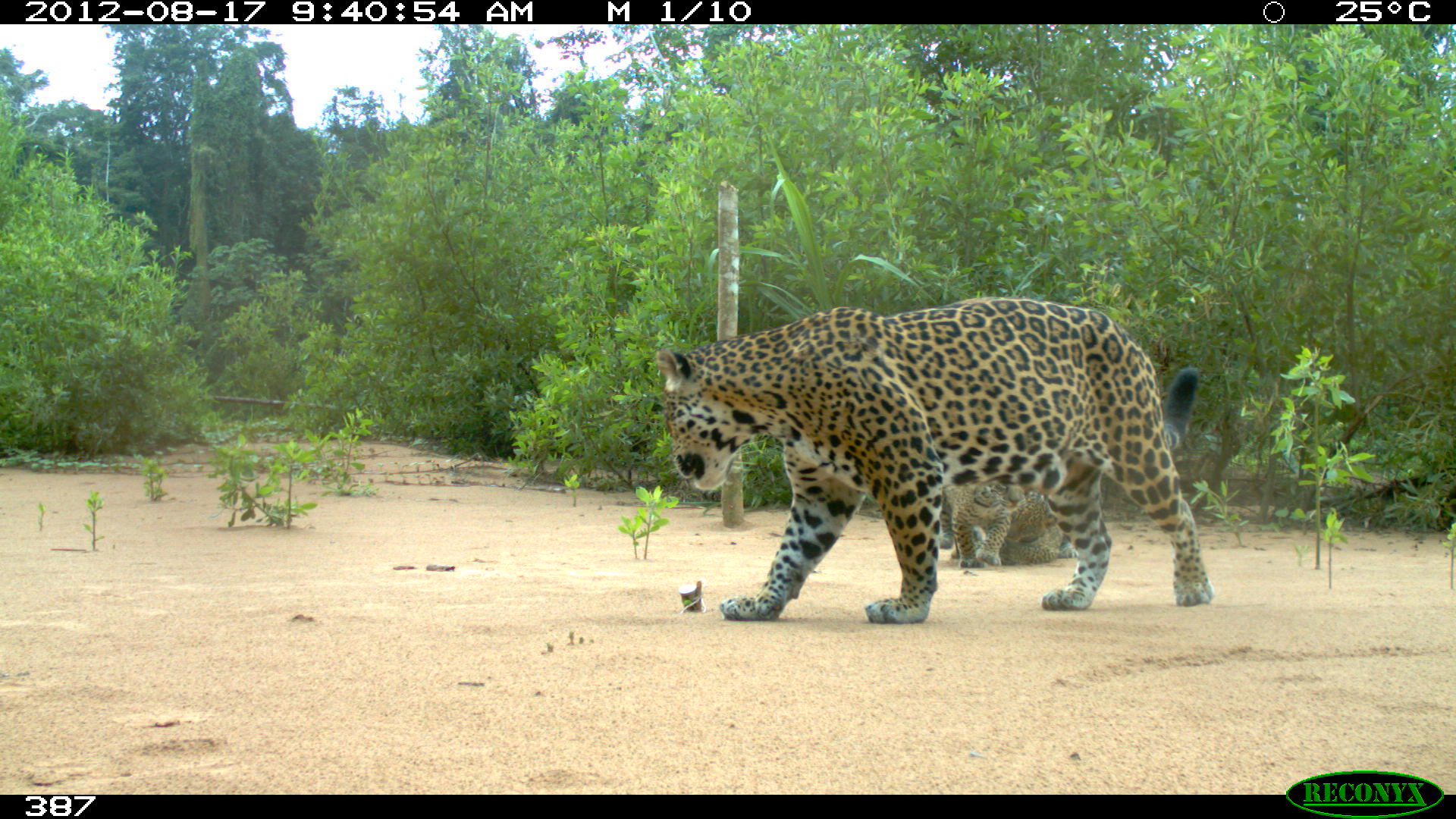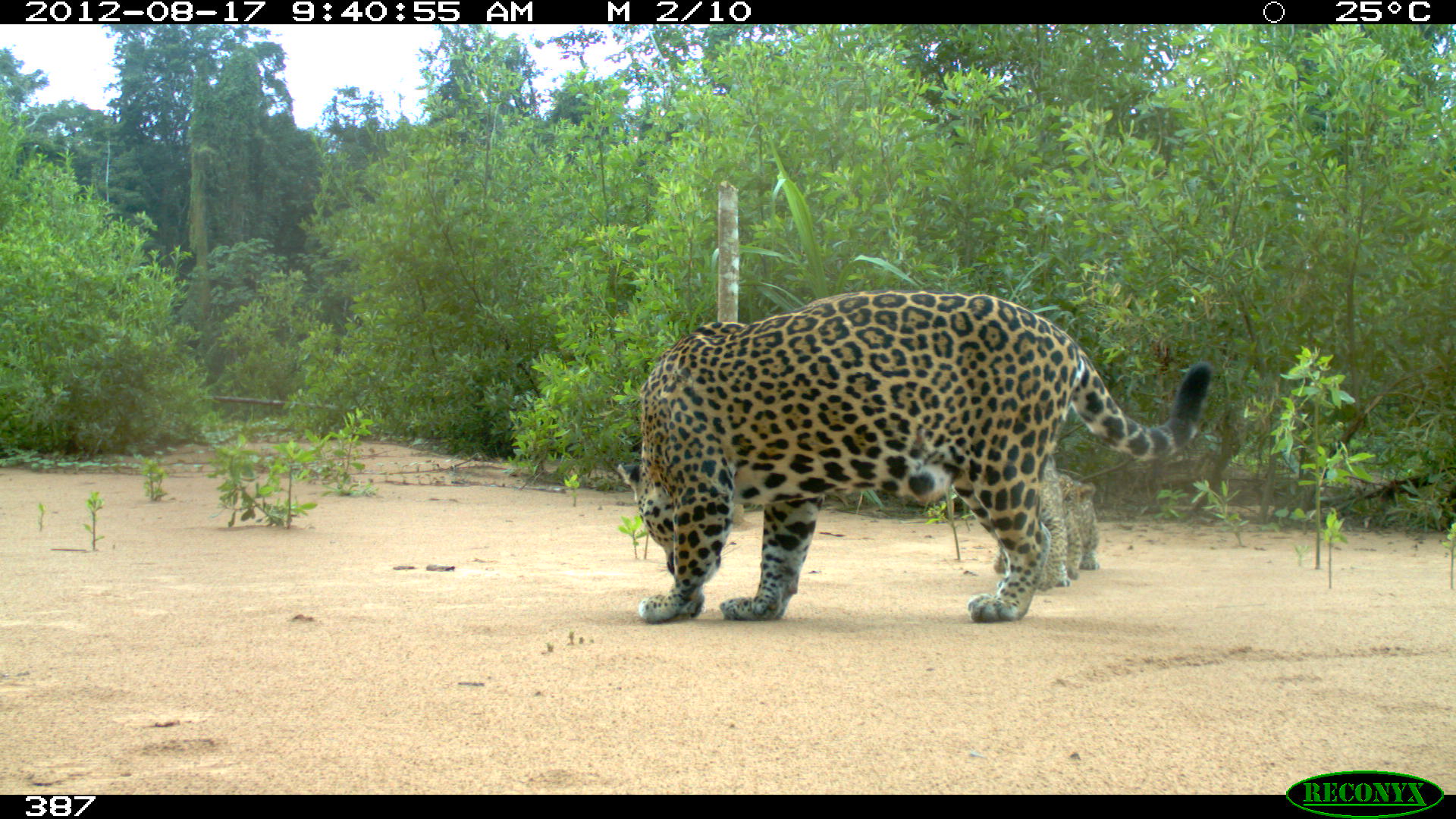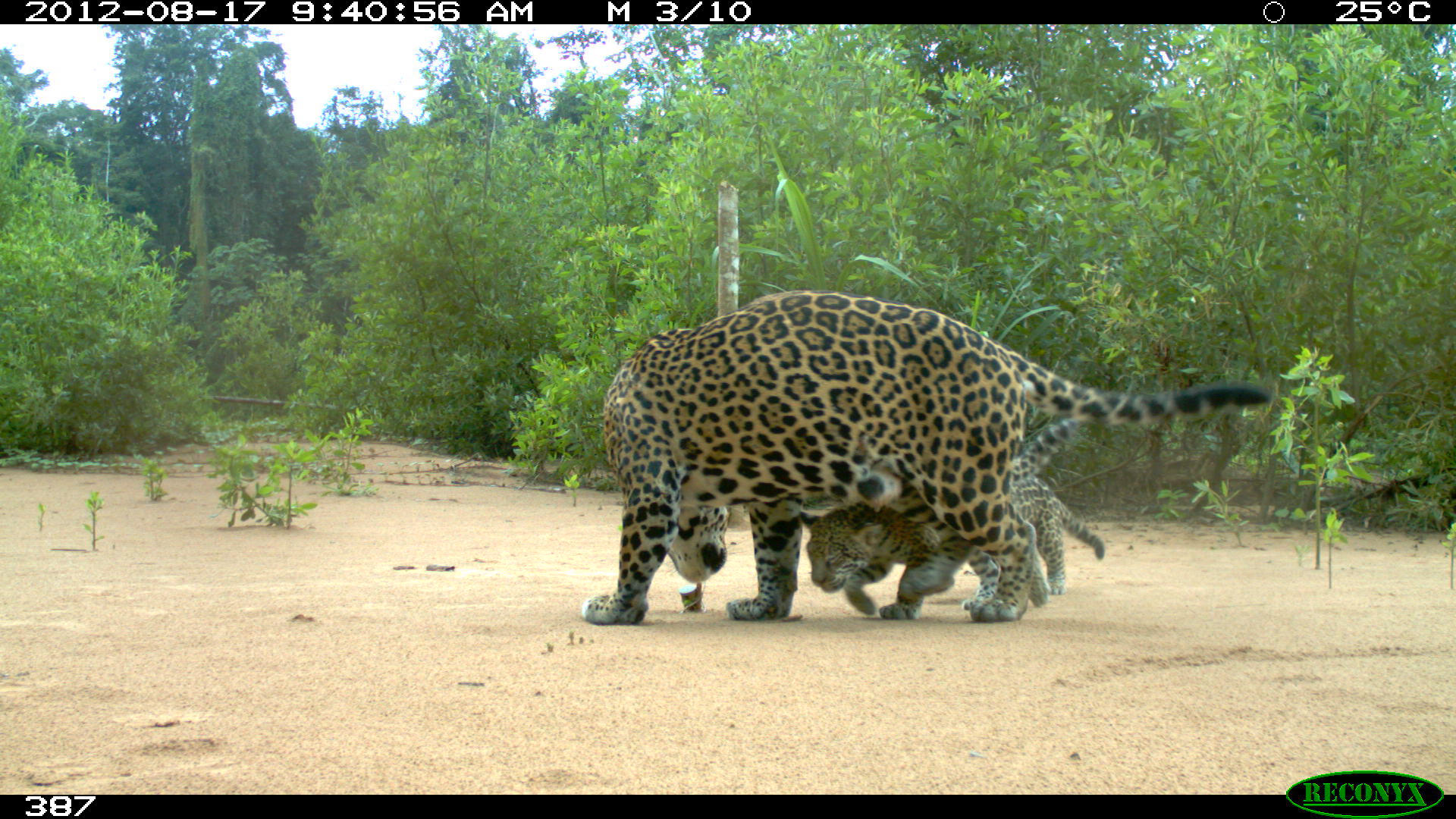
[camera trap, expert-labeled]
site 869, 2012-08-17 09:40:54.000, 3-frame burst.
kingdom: Animalia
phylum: Chordata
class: Mammalia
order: Carnivora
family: Felidae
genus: Panthera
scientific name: Panthera onca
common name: jaguar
Panthera onca (jaguar).